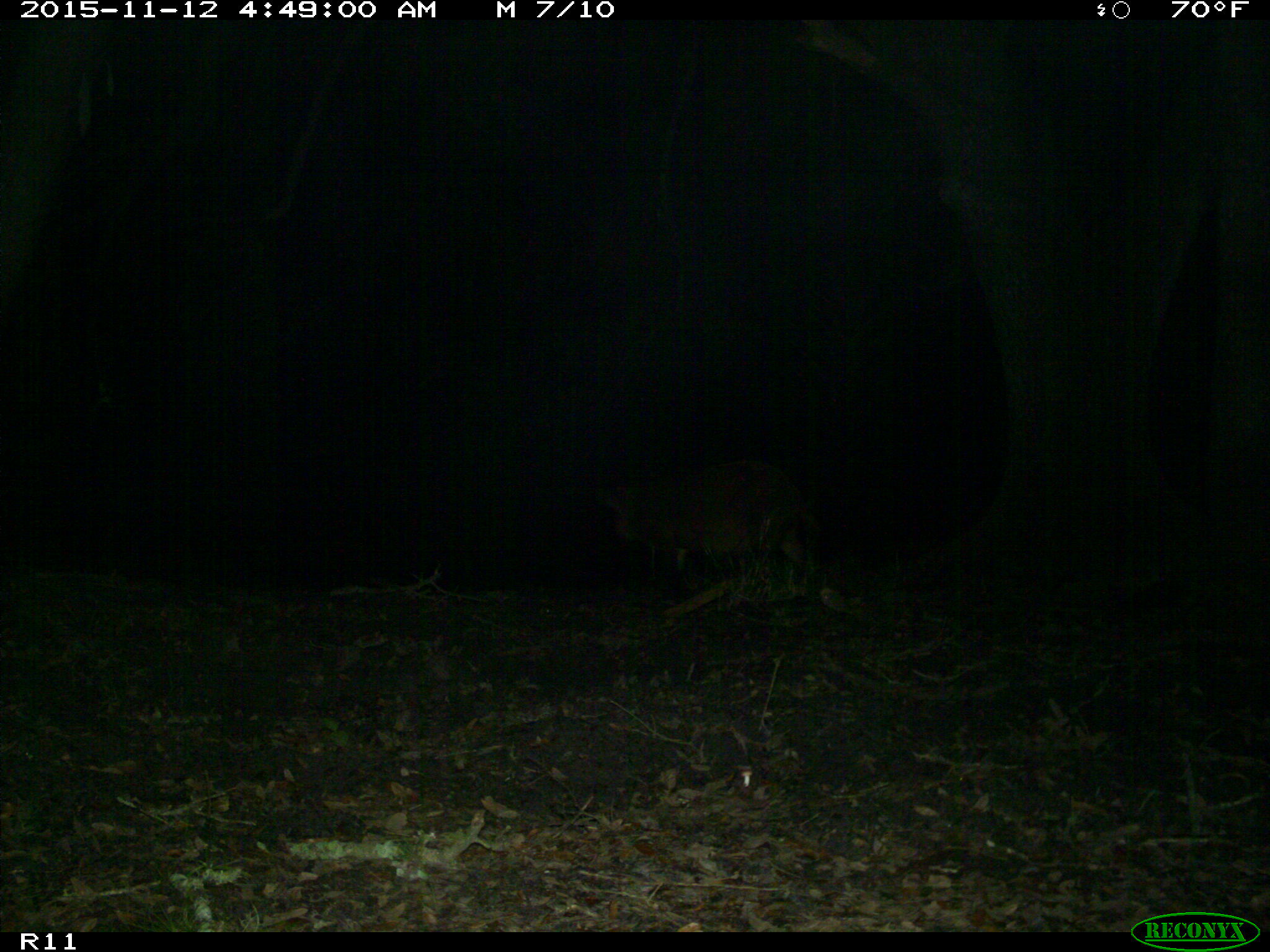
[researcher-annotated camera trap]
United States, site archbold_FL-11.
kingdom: Animalia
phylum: Chordata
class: Mammalia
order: Artiodactyla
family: Suidae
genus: Sus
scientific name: Sus scrofa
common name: wild boar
Sus scrofa (wild boar).